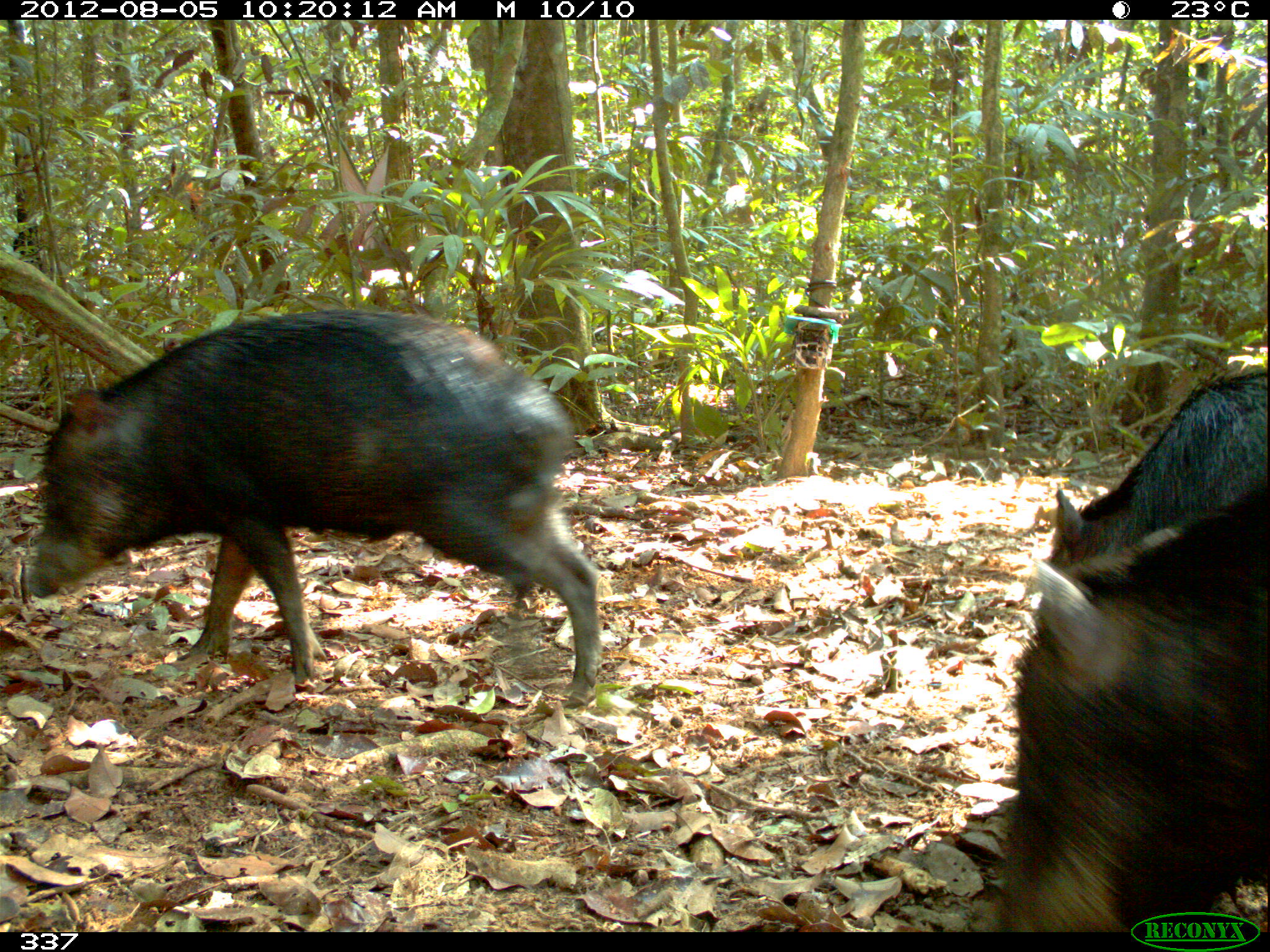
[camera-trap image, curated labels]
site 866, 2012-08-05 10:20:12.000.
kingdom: Animalia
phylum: Chordata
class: Mammalia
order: Artiodactyla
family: Tayassuidae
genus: Tayassu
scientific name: Tayassu pecari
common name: white-lipped peccary